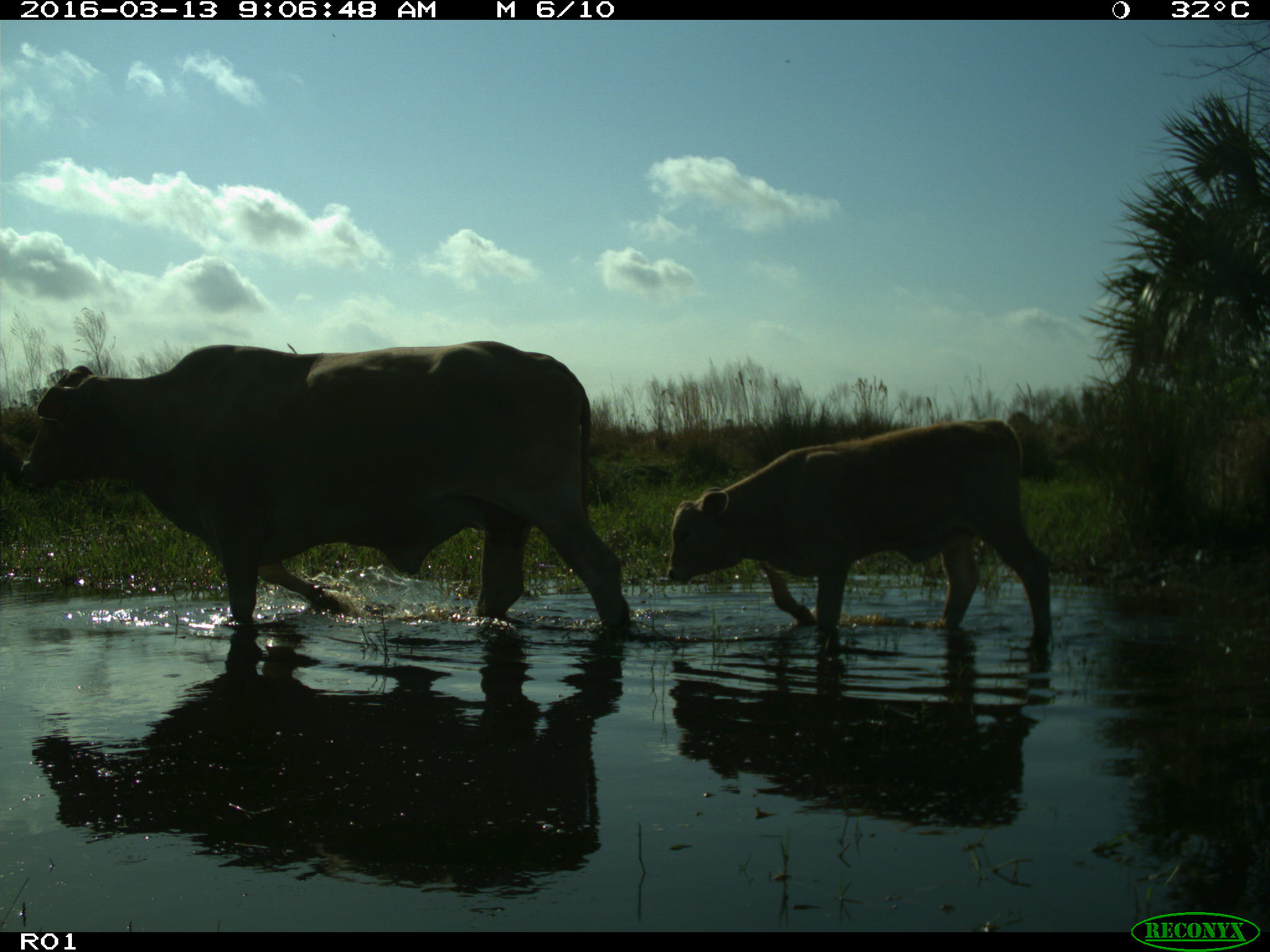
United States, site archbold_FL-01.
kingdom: Animalia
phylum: Chordata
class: Mammalia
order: Artiodactyla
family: Bovidae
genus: Bos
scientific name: Bos taurus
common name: domestic cow